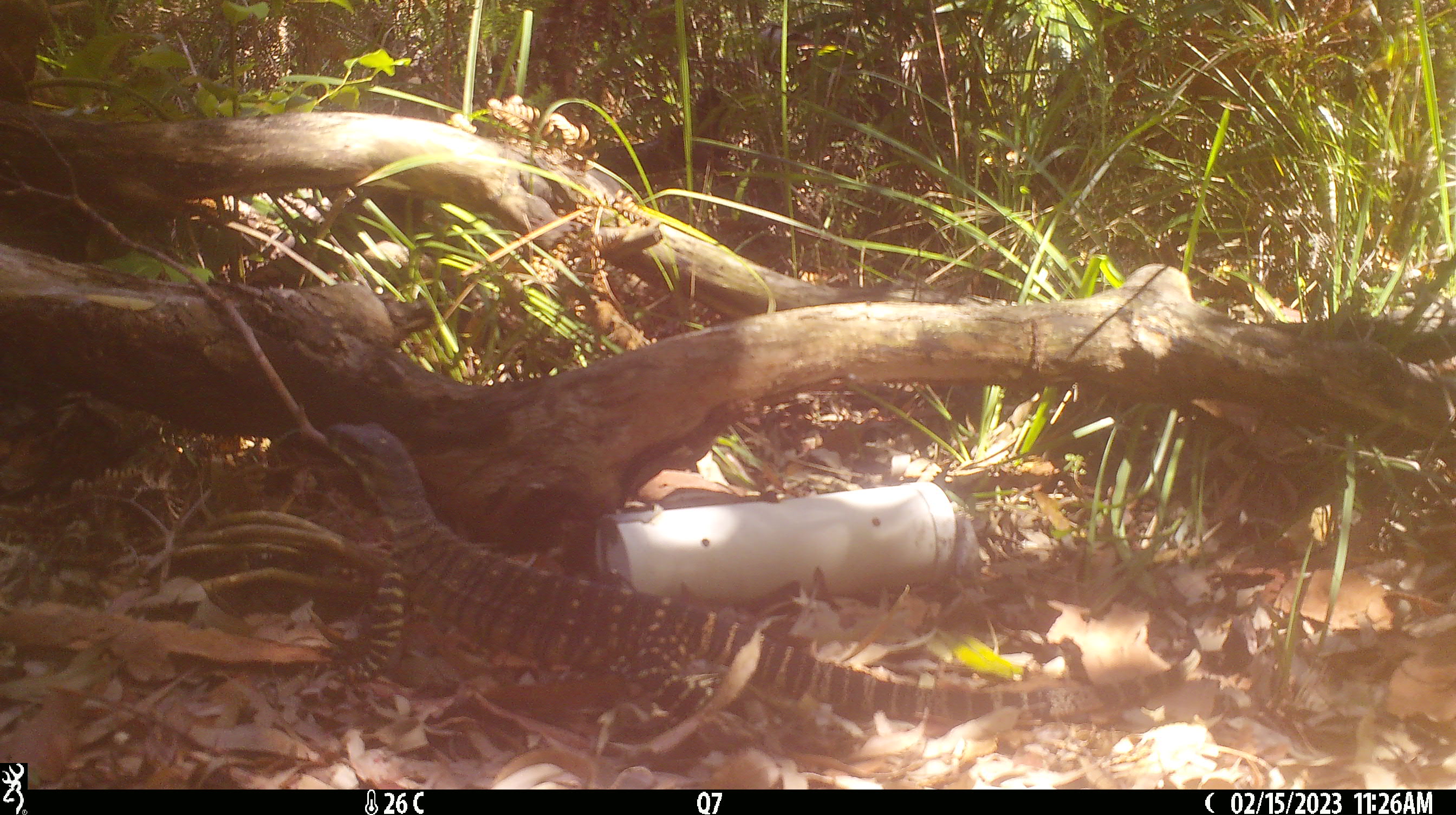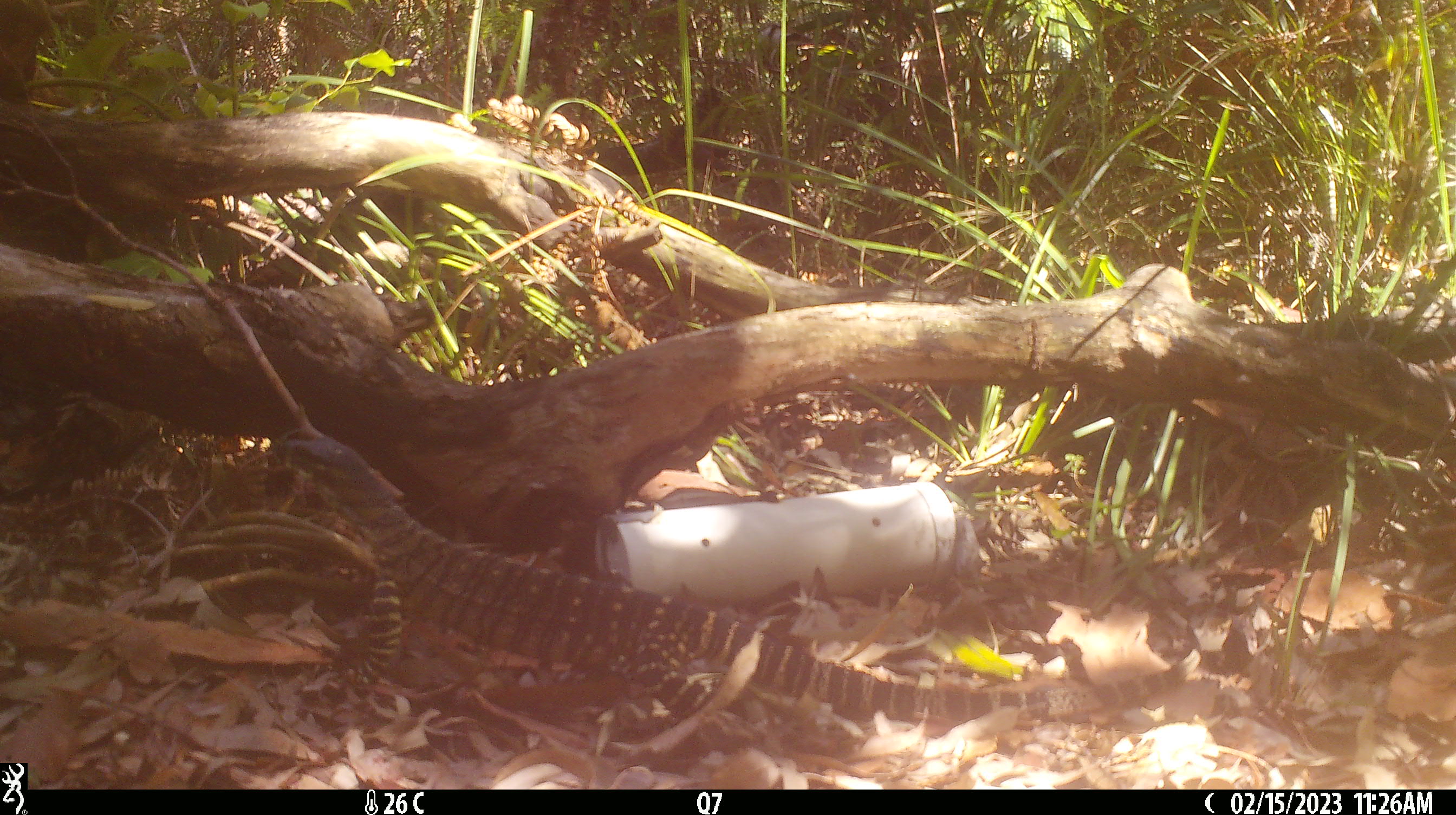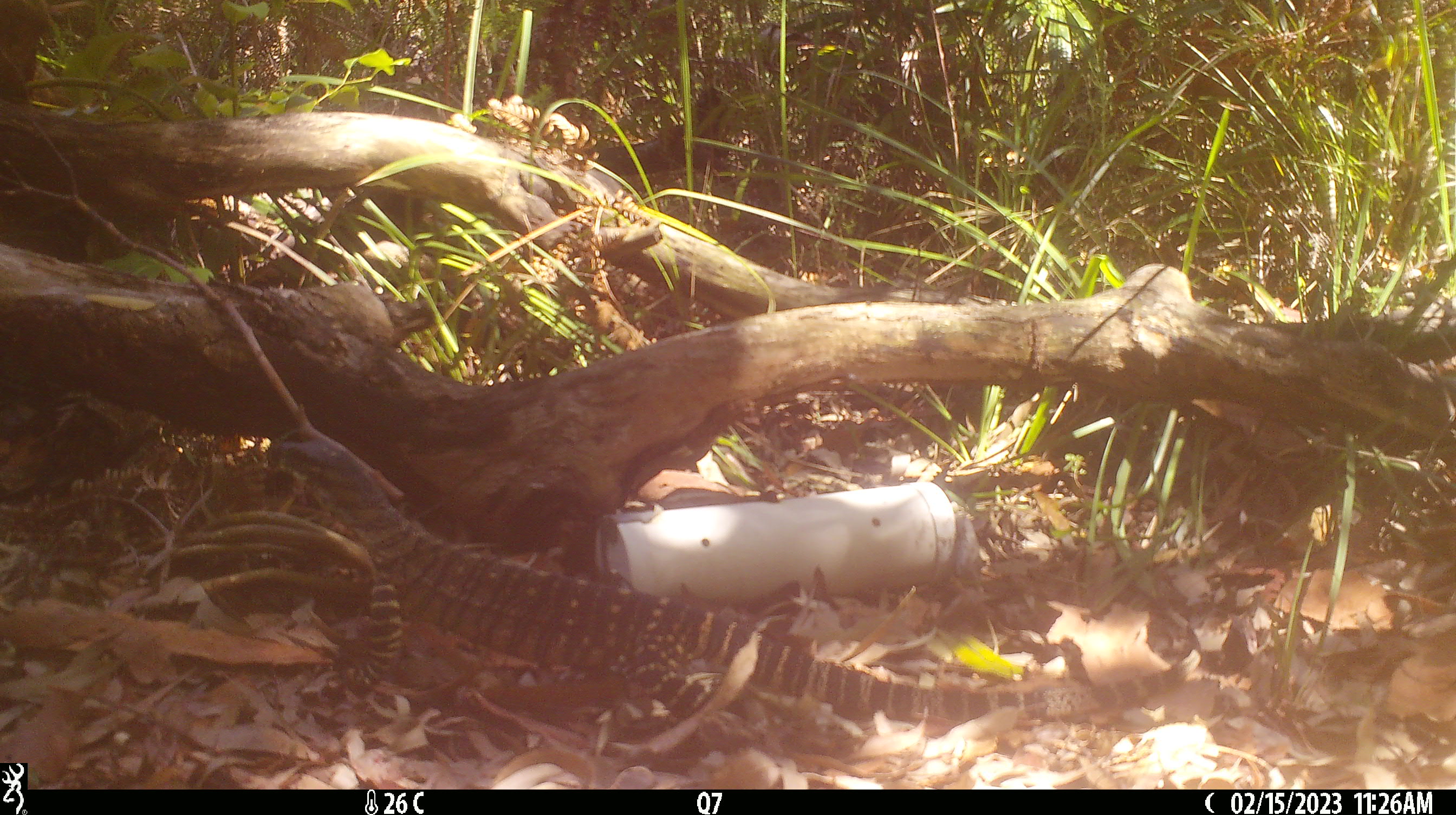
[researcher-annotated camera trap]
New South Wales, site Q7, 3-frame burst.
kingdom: Animalia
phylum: Chordata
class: Reptilia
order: Squamata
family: Varanidae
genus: Varanus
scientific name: Varanus varius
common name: lace monitor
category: goanna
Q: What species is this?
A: Goanna (lace monitor) (Varanus varius).